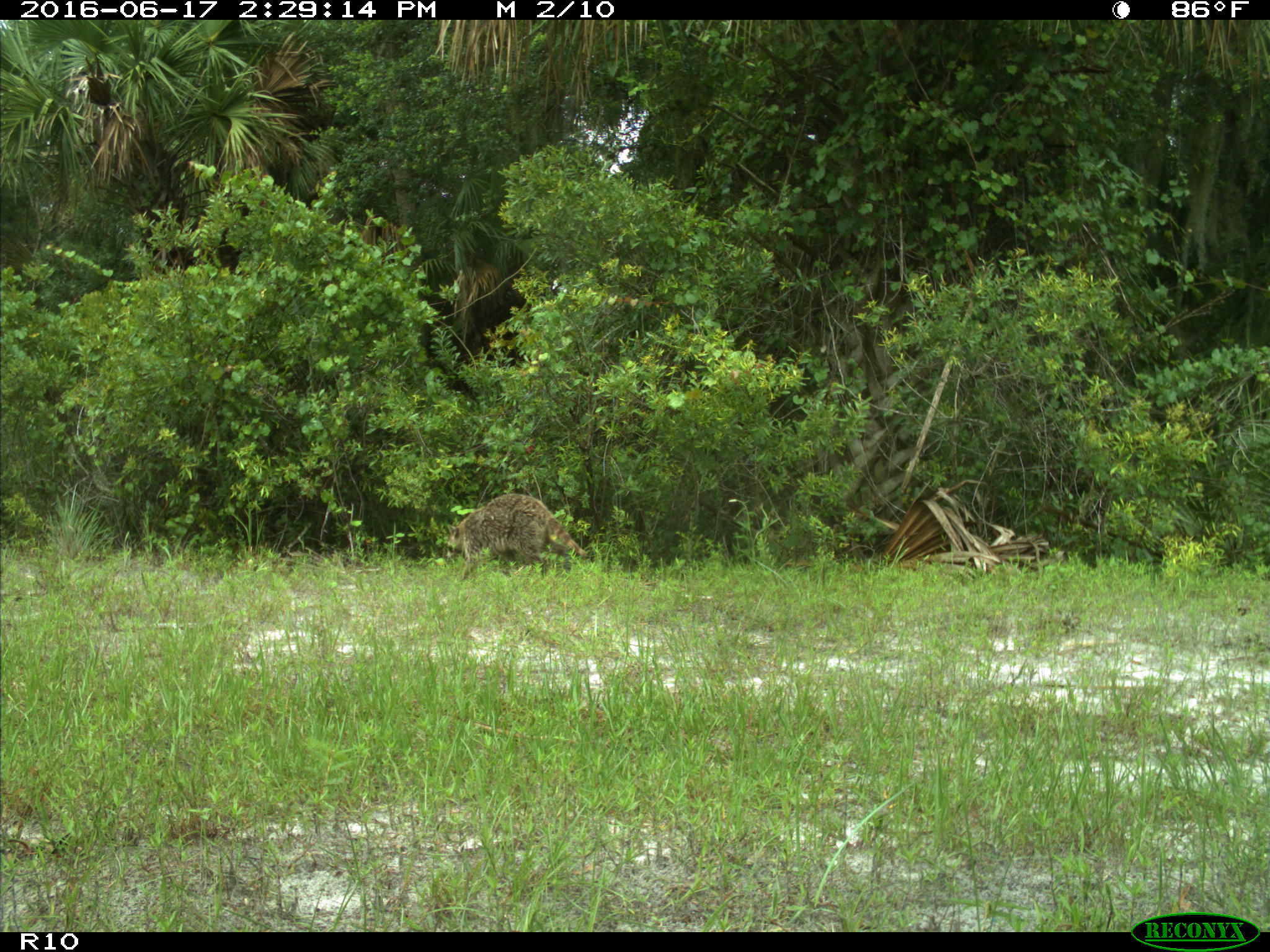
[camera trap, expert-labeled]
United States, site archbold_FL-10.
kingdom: Animalia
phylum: Chordata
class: Mammalia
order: Carnivora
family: Procyonidae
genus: Procyon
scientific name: Procyon lotor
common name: common raccoon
Procyon lotor (common raccoon).